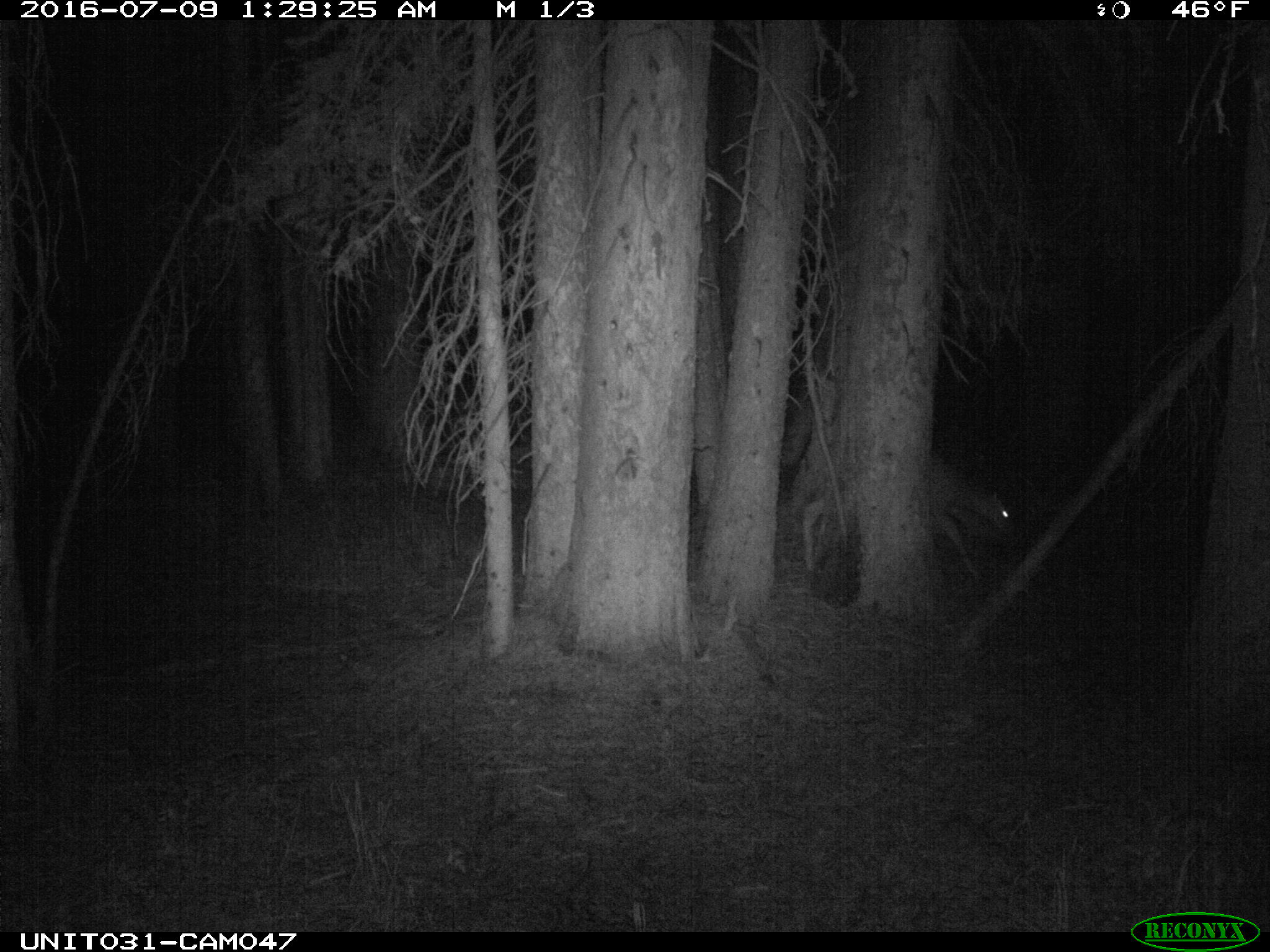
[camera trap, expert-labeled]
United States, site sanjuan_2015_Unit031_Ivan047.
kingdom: Animalia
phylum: Chordata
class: Mammalia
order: Artiodactyla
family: Cervidae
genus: Odocoileus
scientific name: Odocoileus hemionus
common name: mule deer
Odocoileus hemionus (mule deer).